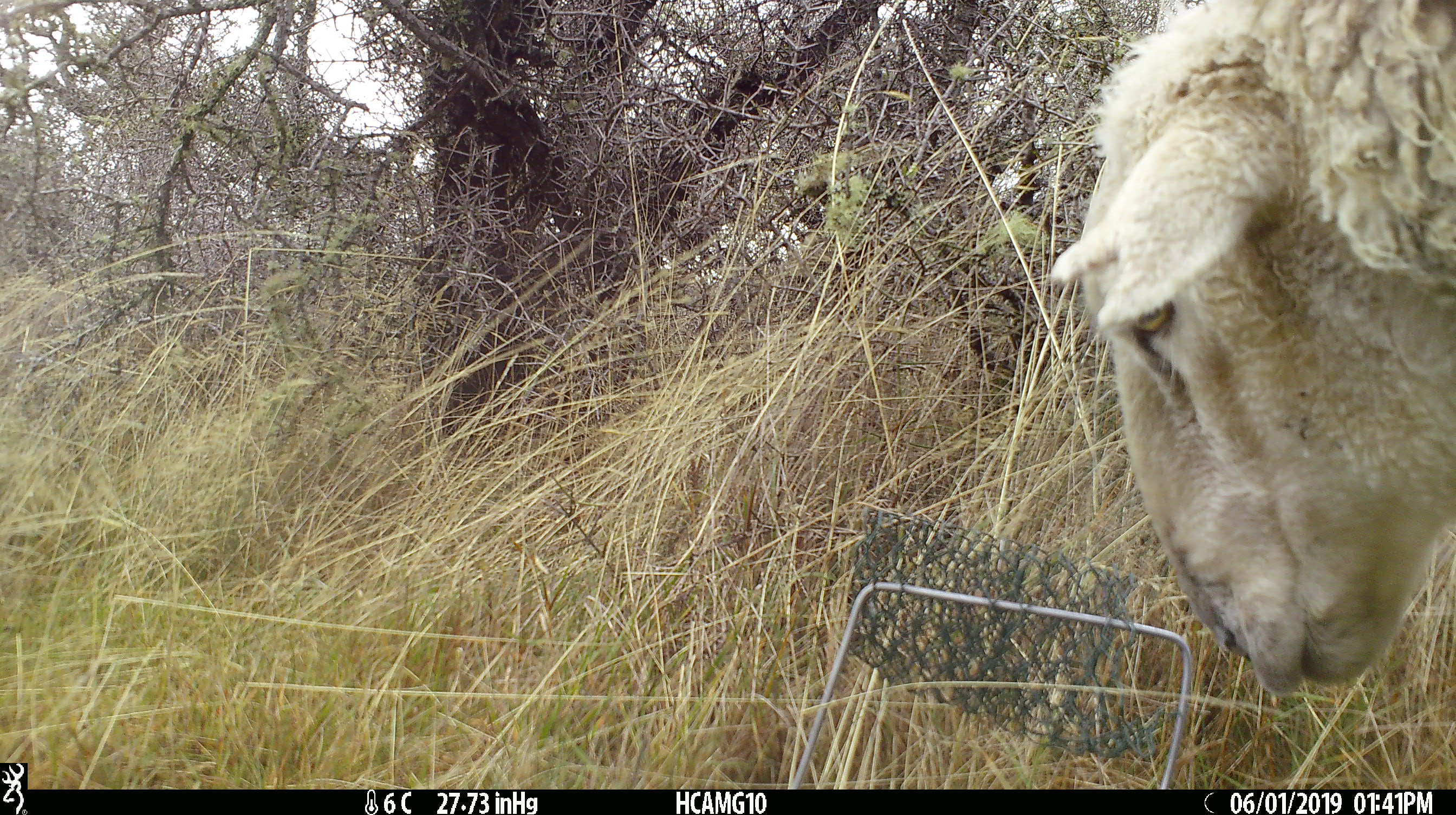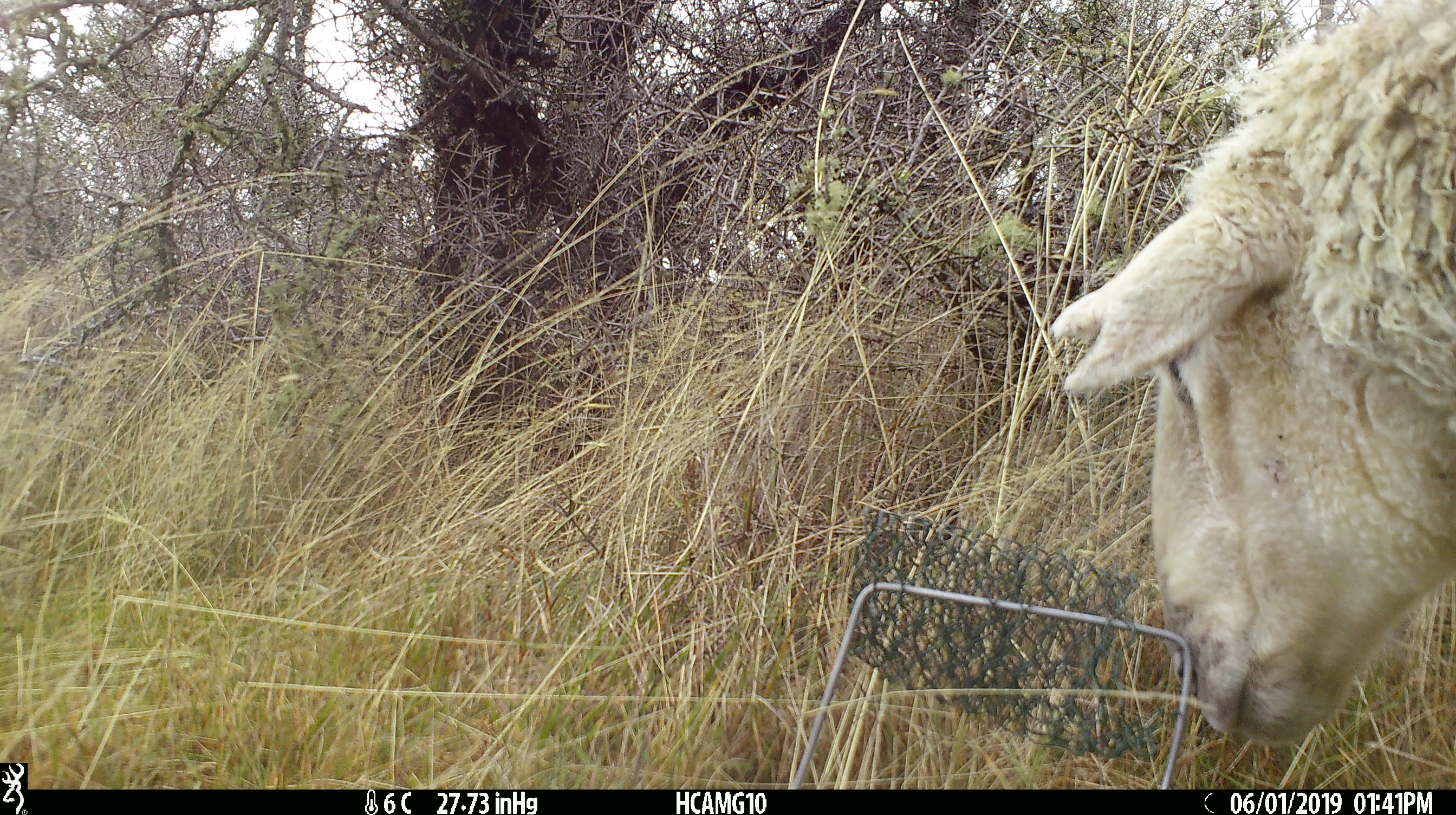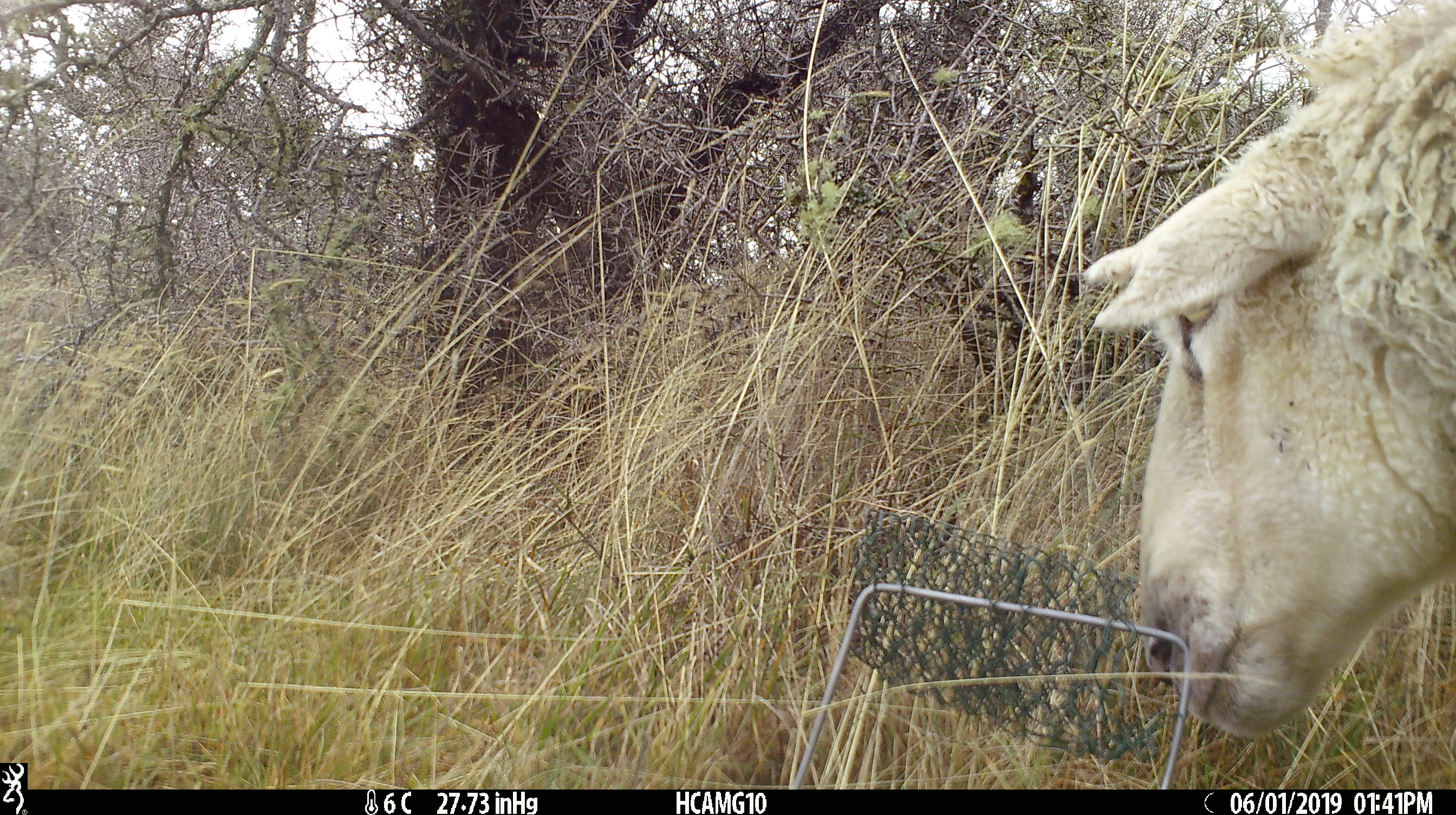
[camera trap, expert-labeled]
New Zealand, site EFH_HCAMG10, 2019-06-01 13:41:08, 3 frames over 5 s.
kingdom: Animalia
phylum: Chordata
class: Mammalia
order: Artiodactyla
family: Bovidae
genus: Ovis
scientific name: Ovis aries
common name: domestic sheep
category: sheep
Sheep (domestic sheep) (Ovis aries).